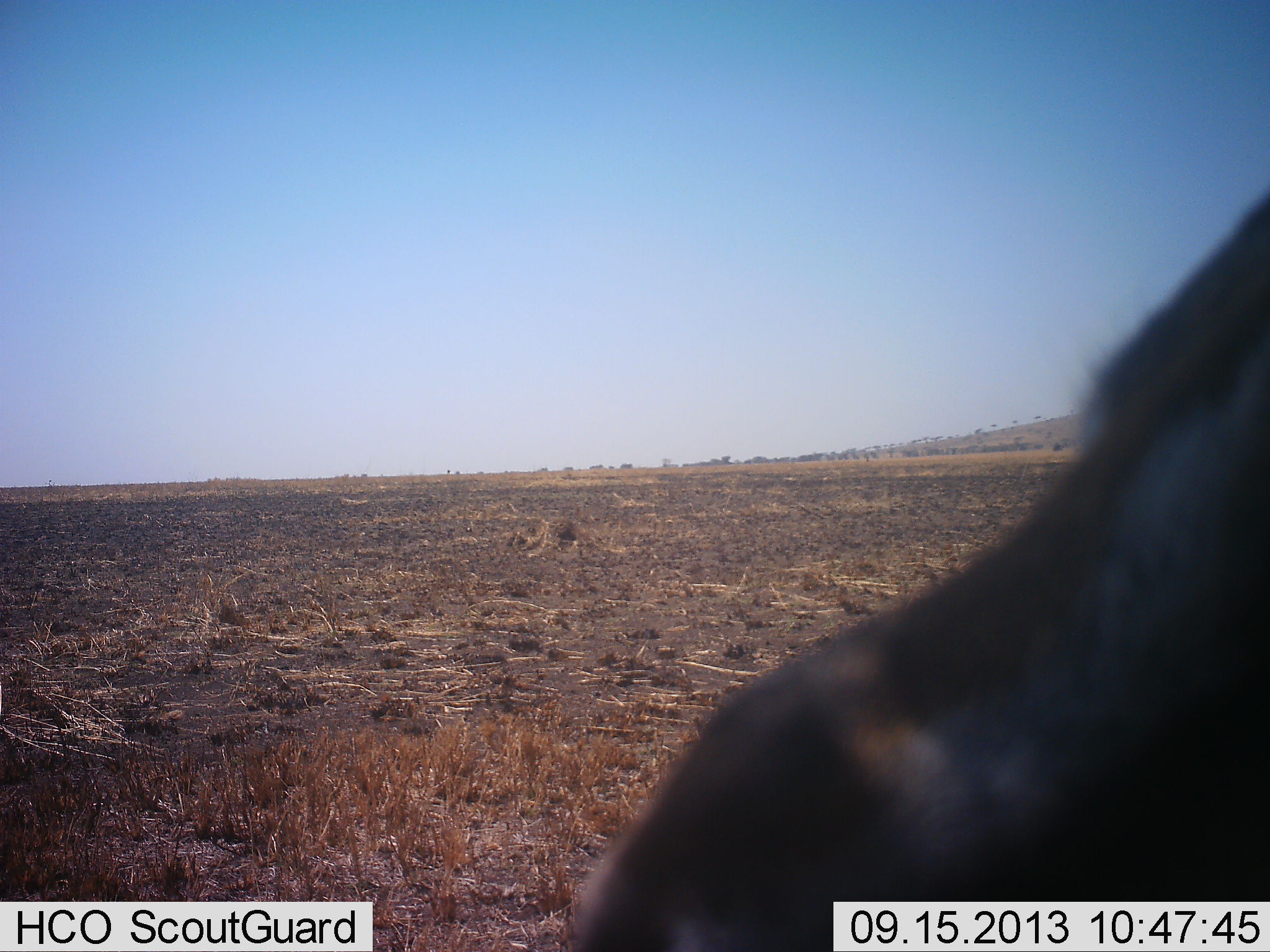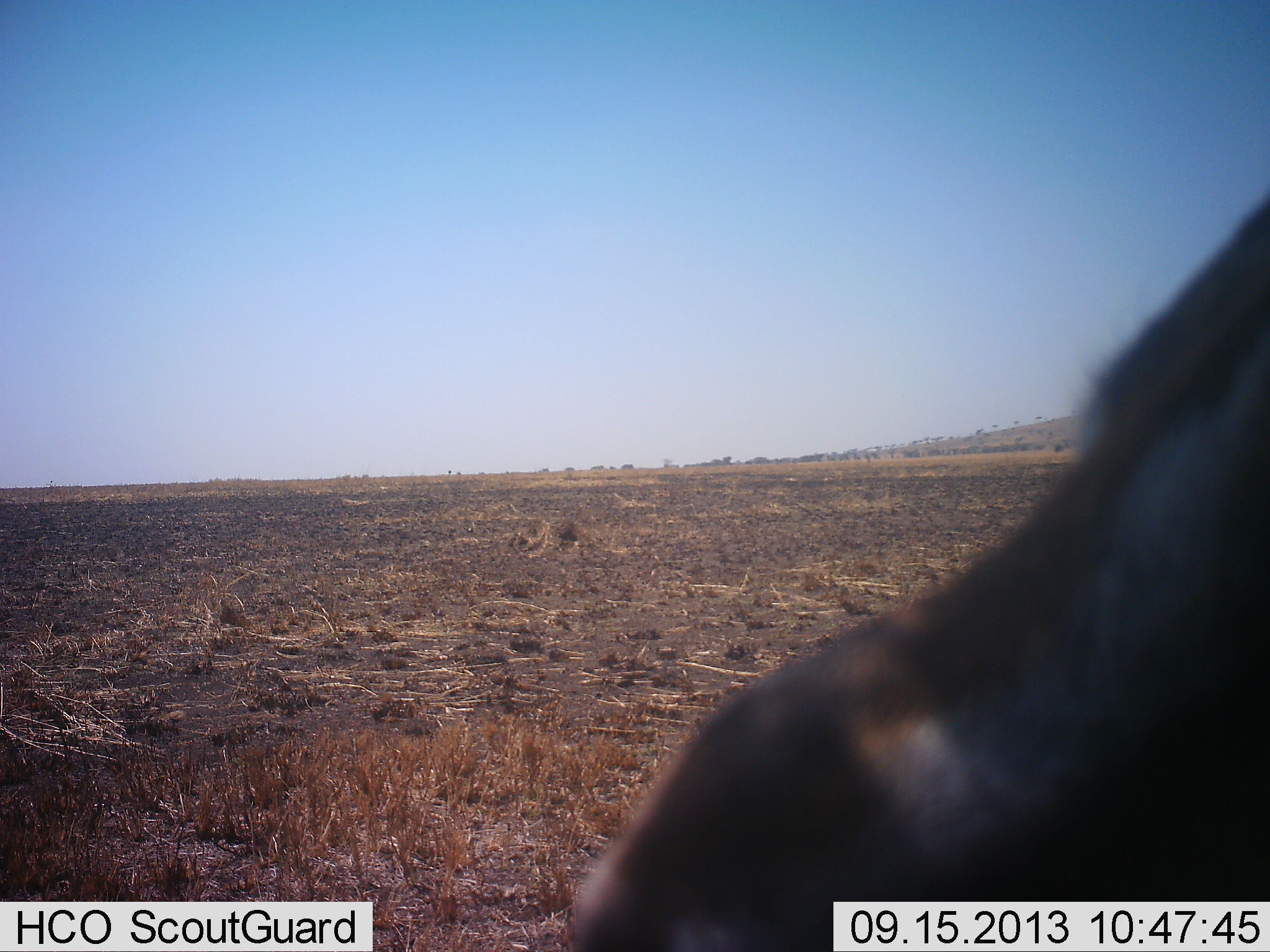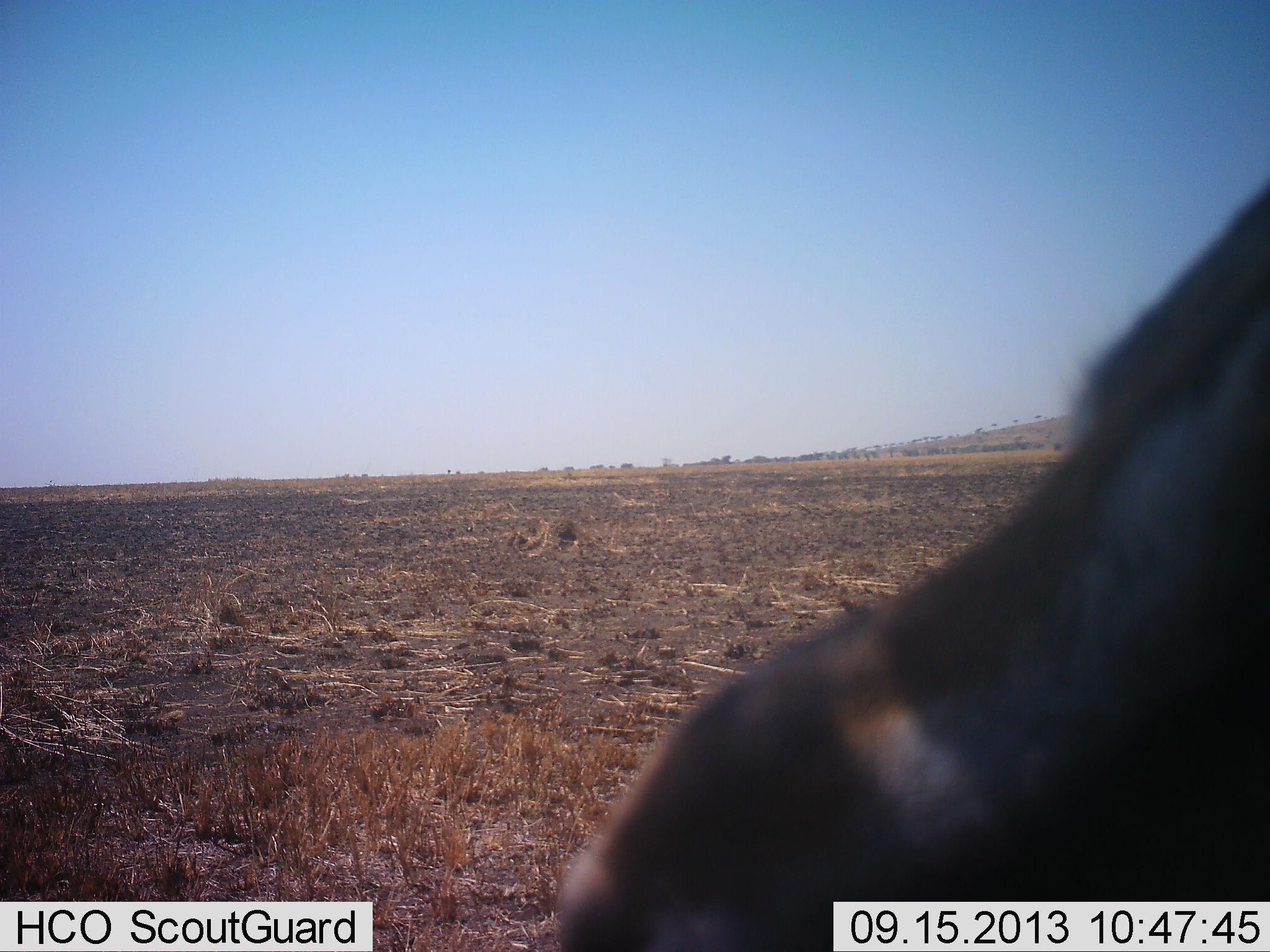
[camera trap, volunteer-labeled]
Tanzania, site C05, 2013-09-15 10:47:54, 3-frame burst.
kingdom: Animalia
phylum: Chordata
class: Mammalia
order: Artiodactyla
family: Bovidae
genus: Eudorcas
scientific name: Eudorcas thomsonii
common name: thomson's gazelle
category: gazellethomsons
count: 1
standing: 93%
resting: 0%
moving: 0%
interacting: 0%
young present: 0%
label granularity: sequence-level